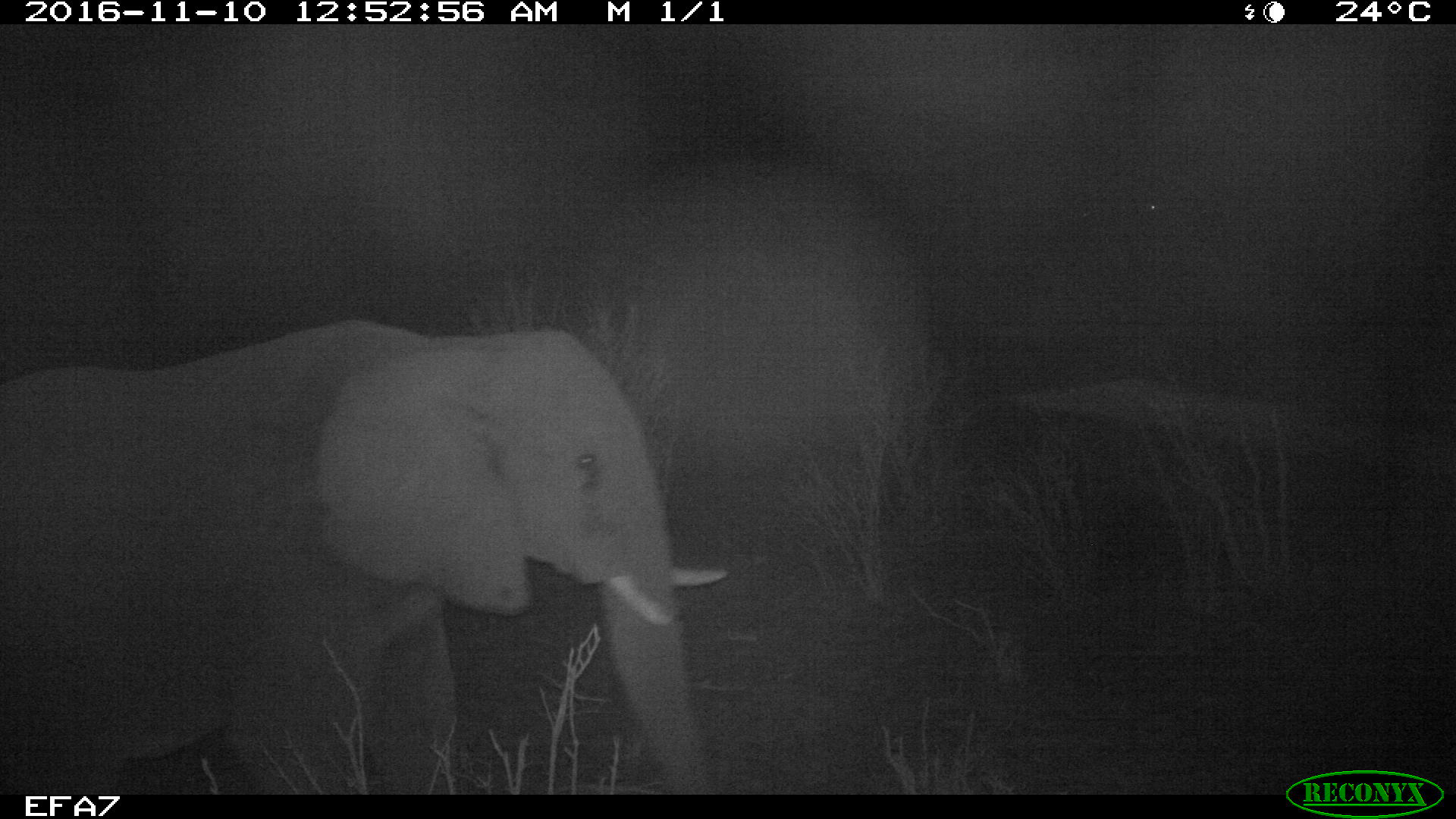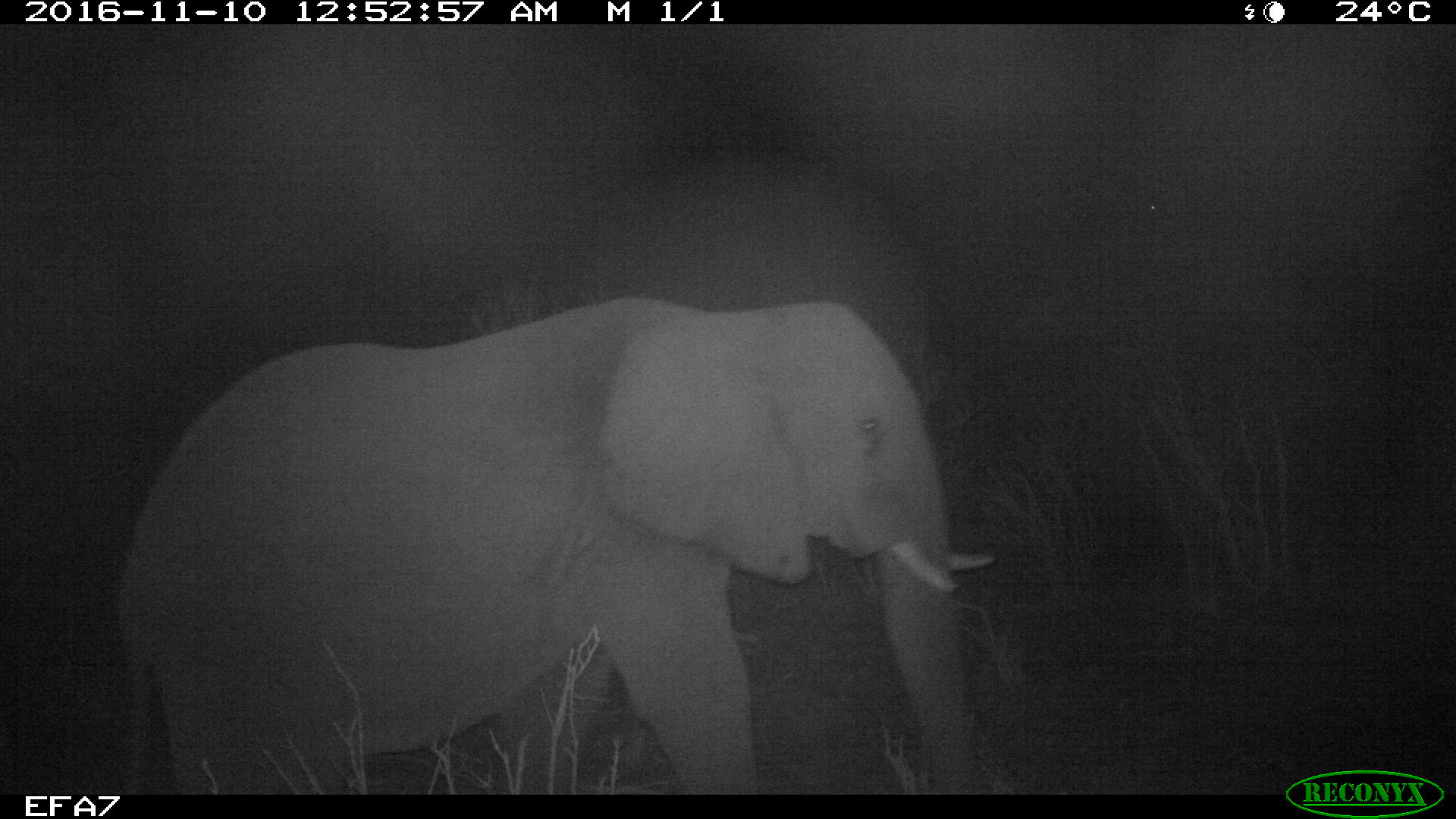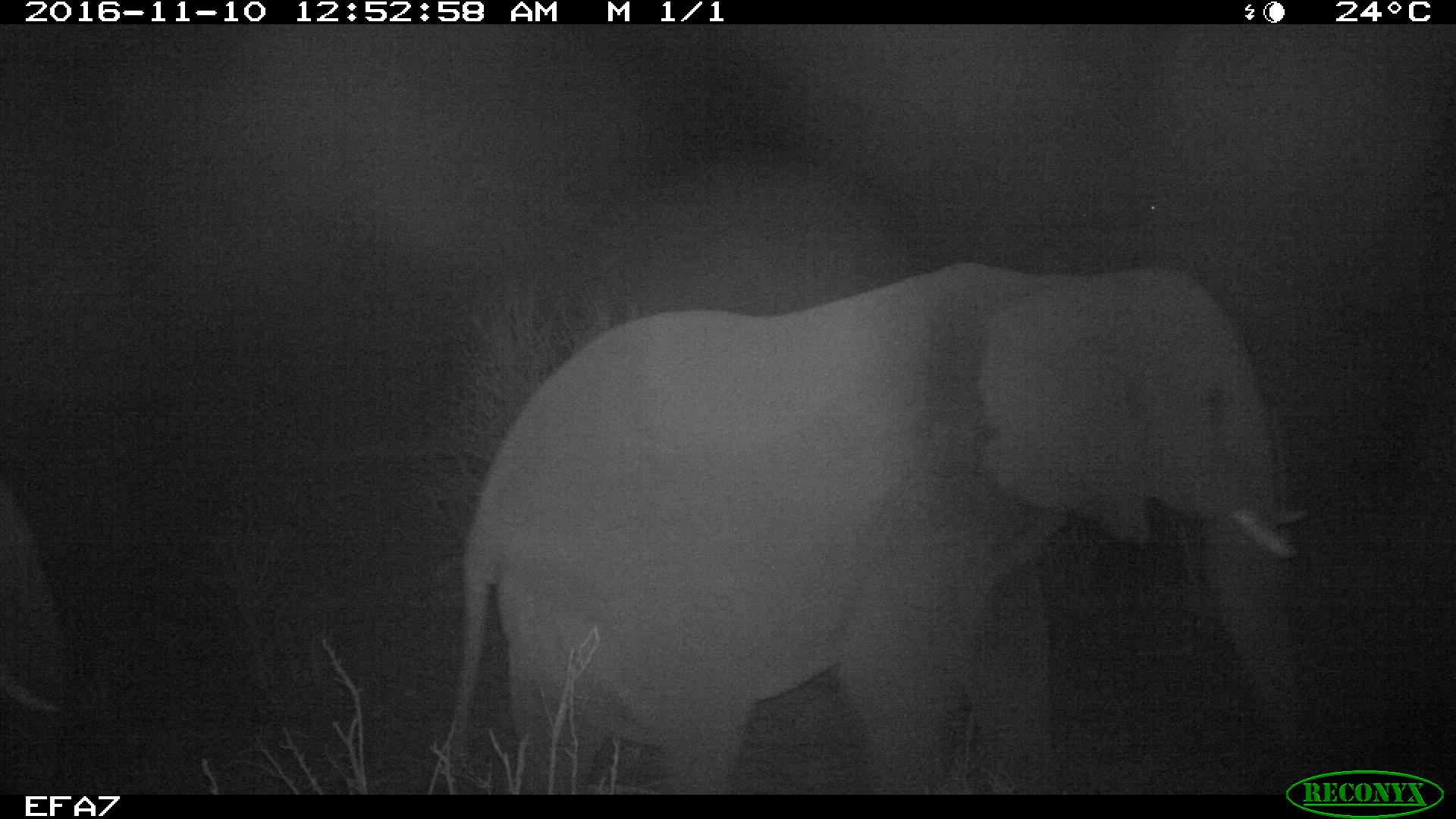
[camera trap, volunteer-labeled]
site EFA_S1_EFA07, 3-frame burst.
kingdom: Animalia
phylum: Chordata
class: Mammalia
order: Proboscidea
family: Elephantidae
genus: Loxodonta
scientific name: Loxodonta africana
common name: african bush elephant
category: elephant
Elephant (african bush elephant) (Loxodonta africana), count 1. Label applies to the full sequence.